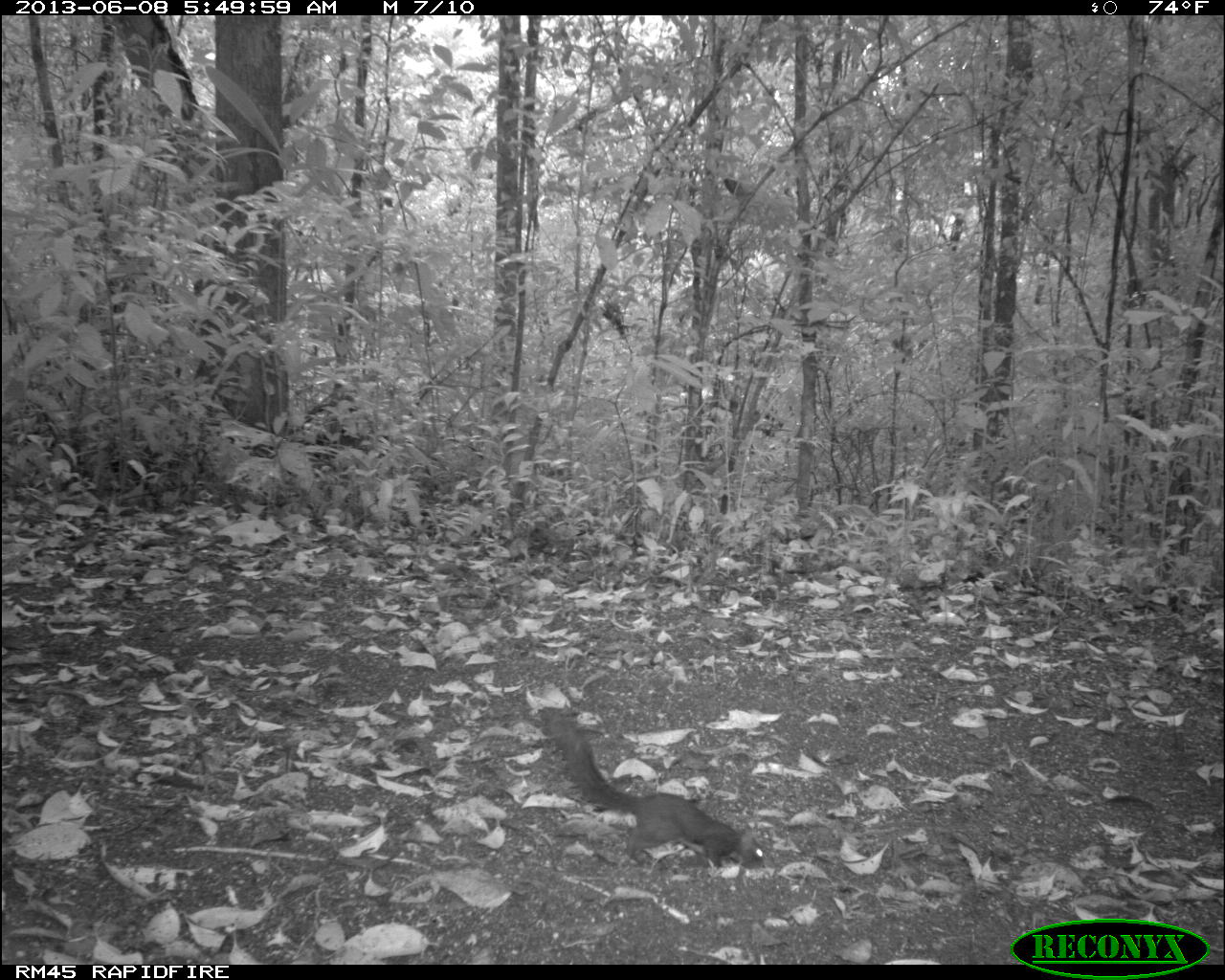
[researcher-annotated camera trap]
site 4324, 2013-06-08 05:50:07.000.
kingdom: Animalia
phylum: Chordata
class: Mammalia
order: Rodentia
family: Sciuridae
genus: Sciurus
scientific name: Sciurus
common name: squirrel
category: sciurus sp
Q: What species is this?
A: Sciurus sp (squirrel) (Sciurus).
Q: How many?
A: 1.